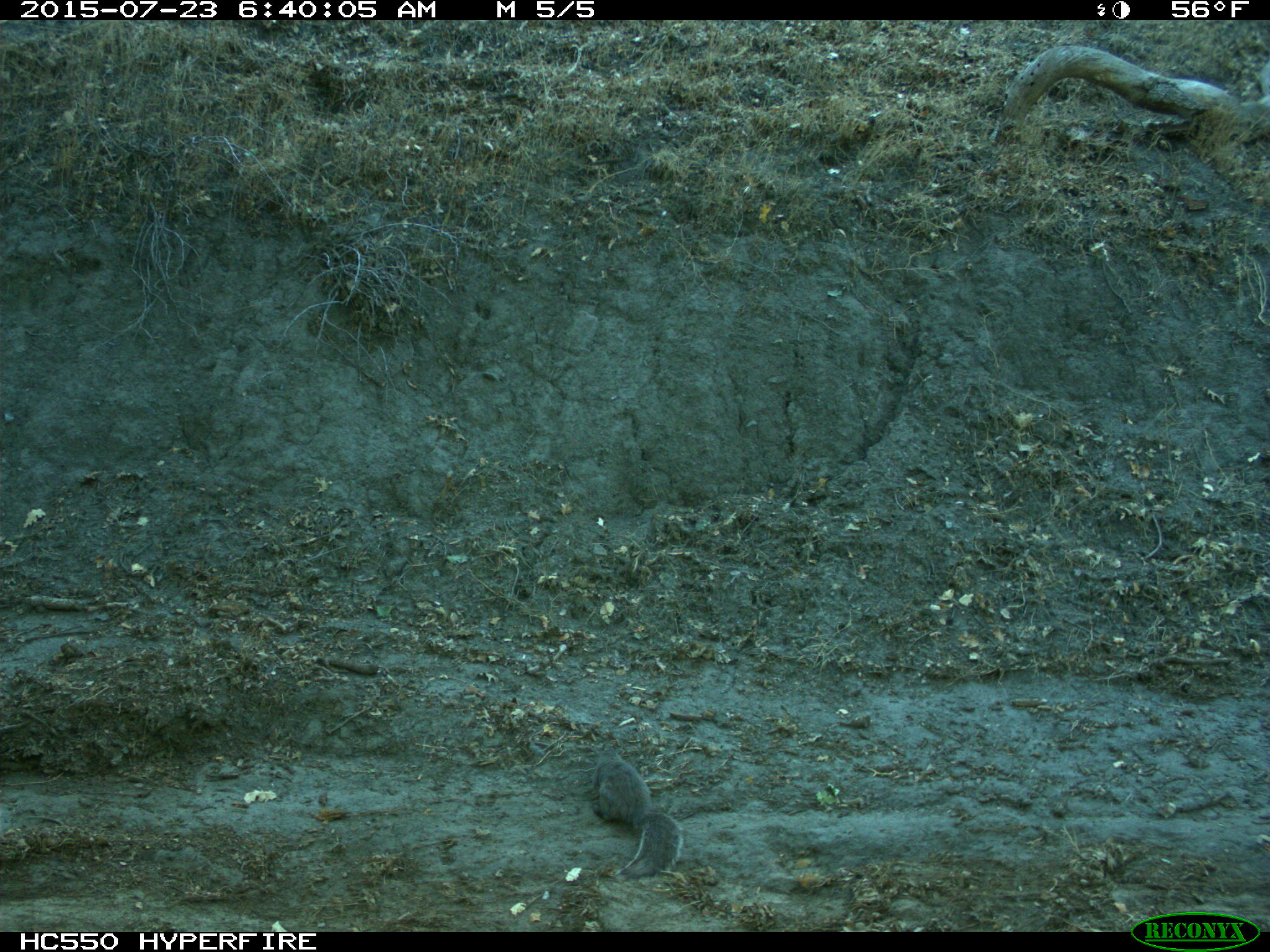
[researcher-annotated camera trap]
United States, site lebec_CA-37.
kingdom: Animalia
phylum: Chordata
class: Mammalia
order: Rodentia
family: Sciuridae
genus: Sciurus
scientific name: Sciurus carolinensis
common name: eastern gray squirrel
Sciurus carolinensis (eastern gray squirrel).